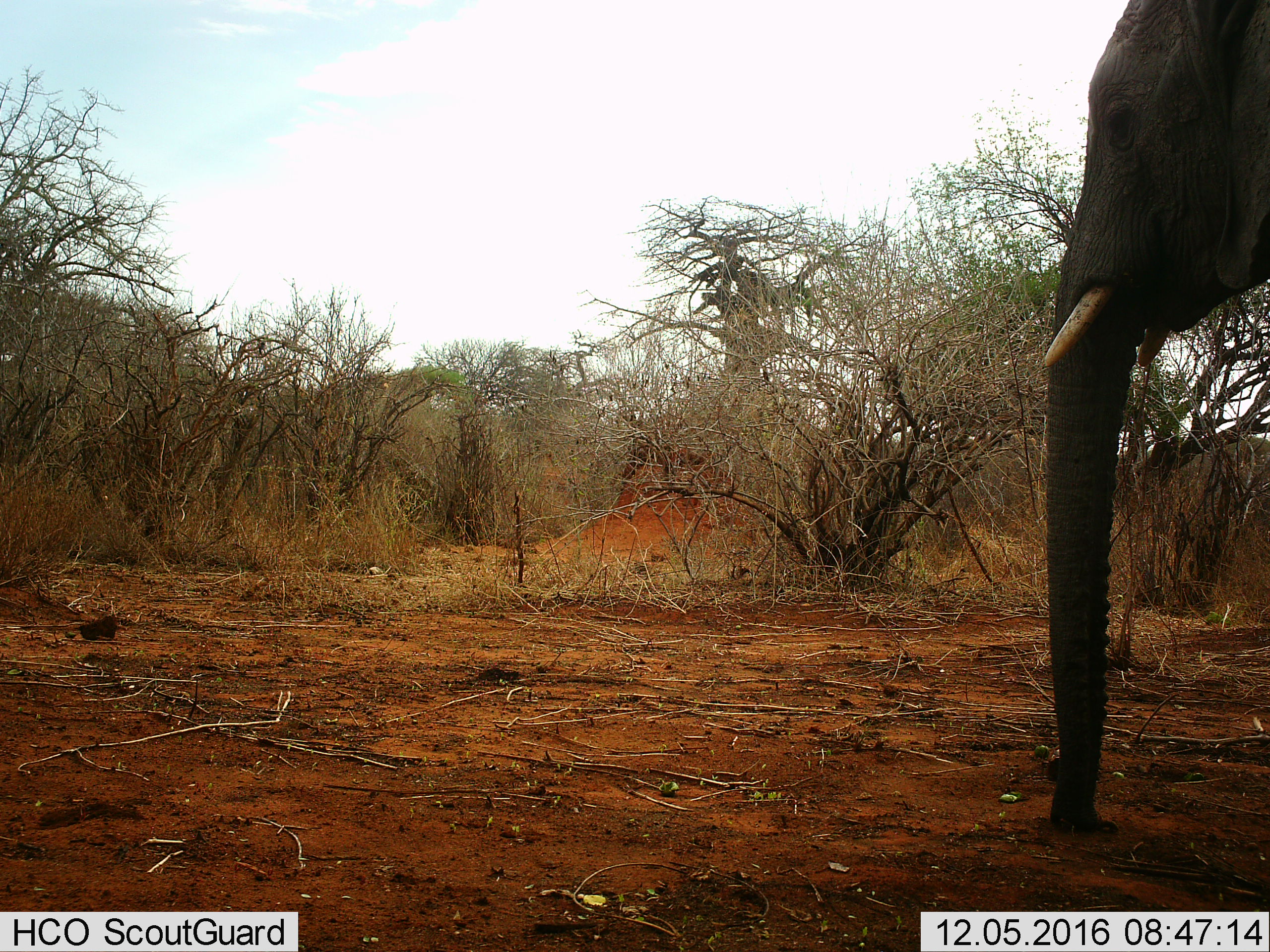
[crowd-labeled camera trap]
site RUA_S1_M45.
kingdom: Animalia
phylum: Chordata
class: Mammalia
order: Proboscidea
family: Elephantidae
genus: Loxodonta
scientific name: Loxodonta africana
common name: african bush elephant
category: elephant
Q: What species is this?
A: Elephant (african bush elephant) (Loxodonta africana).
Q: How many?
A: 1.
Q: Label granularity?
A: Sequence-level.